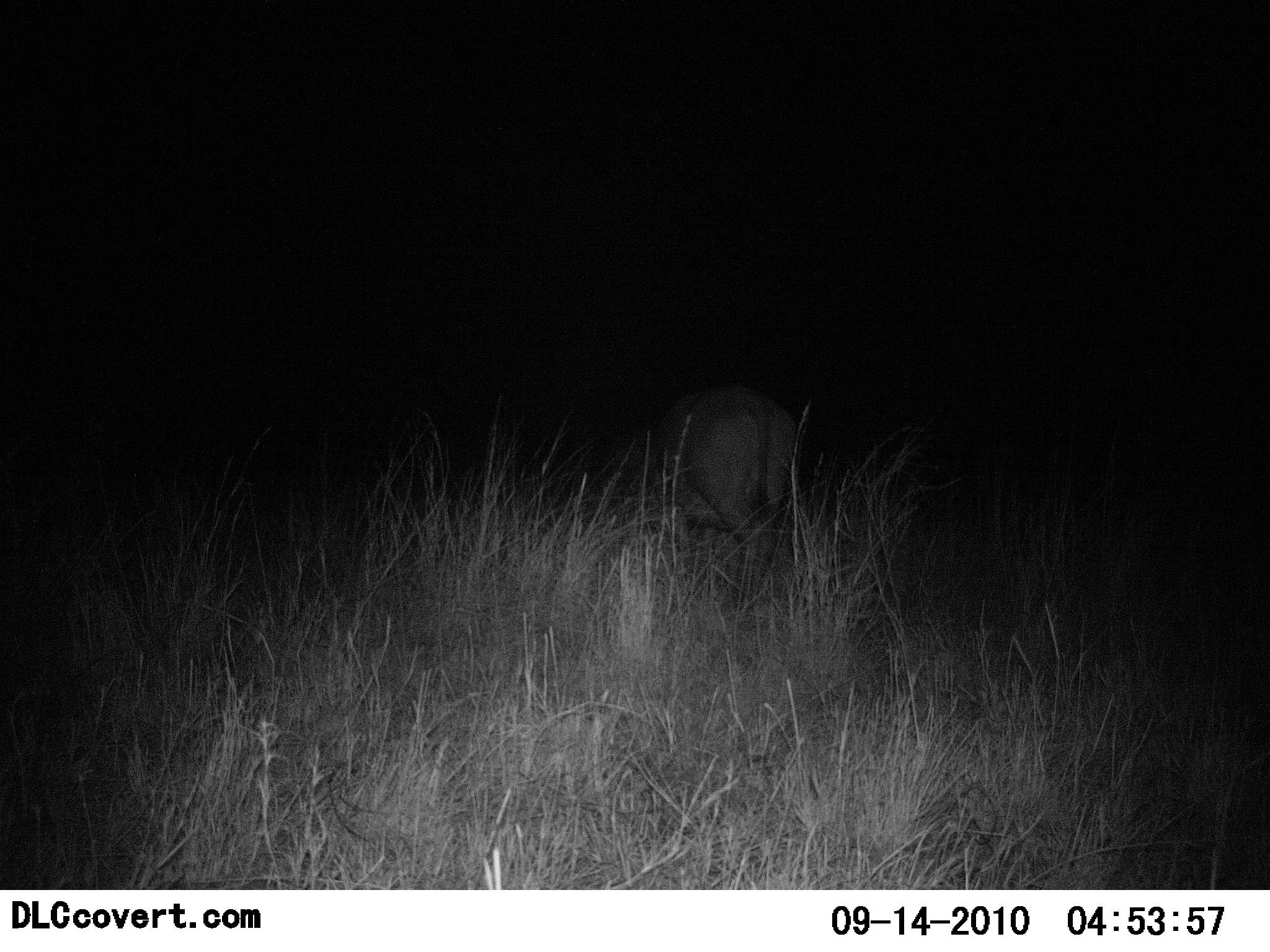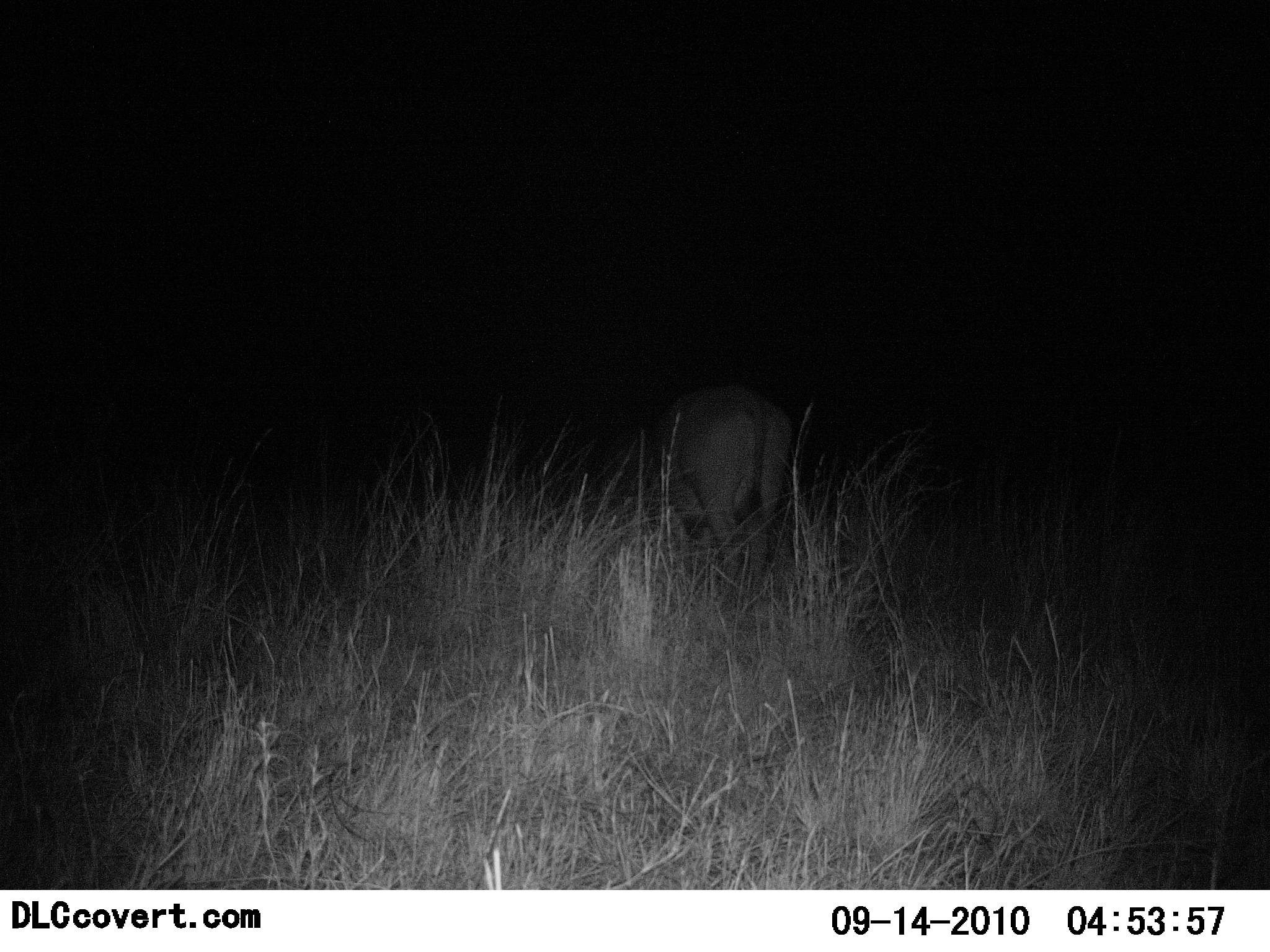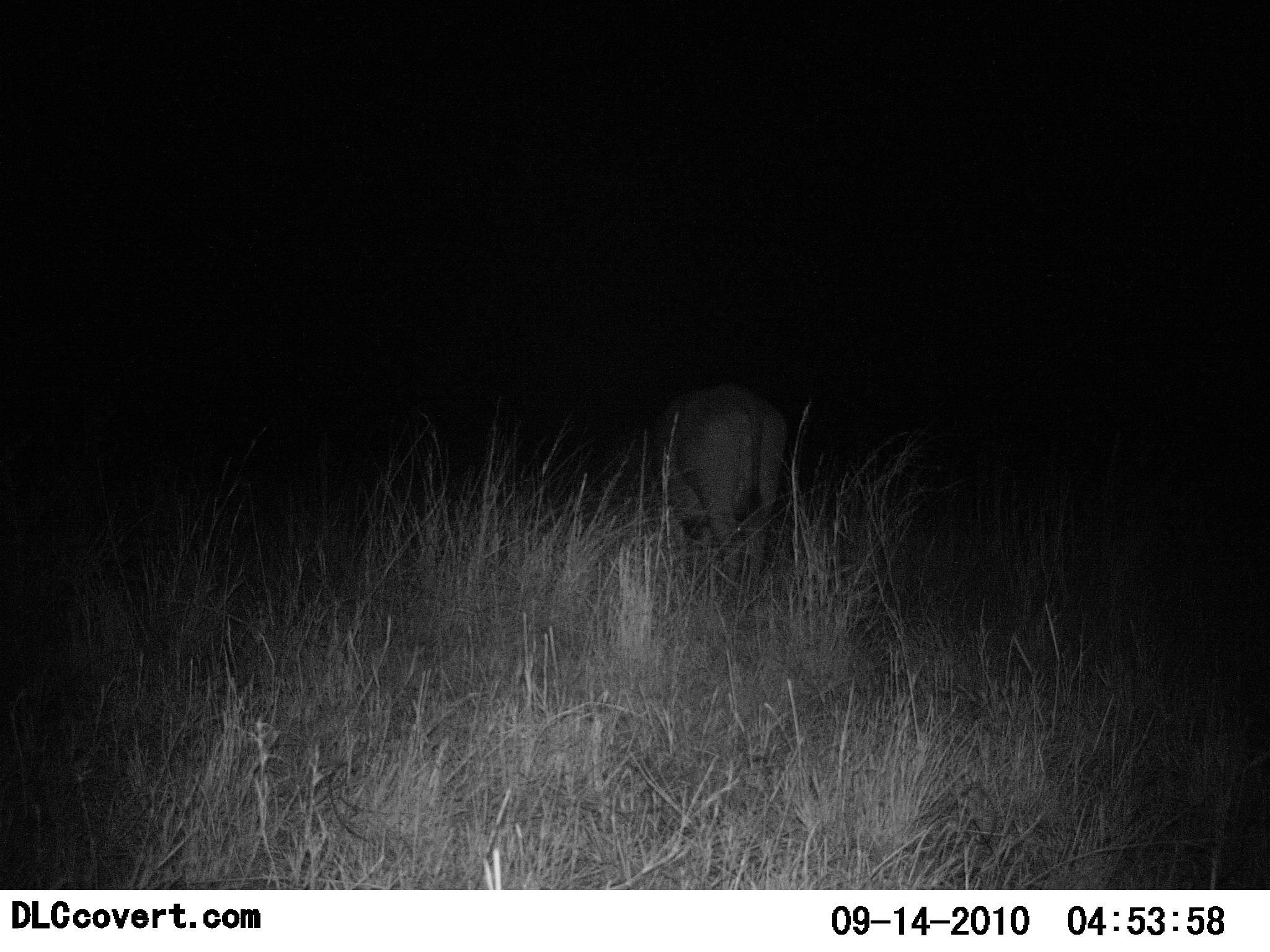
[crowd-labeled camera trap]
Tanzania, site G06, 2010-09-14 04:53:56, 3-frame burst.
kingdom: Animalia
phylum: Chordata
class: Mammalia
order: Artiodactyla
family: Bovidae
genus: Connochaetes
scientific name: Connochaetes taurinus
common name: blue wildebeest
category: wildebeest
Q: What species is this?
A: Wildebeest (blue wildebeest) (Connochaetes taurinus).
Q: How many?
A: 1.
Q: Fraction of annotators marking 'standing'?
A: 67%.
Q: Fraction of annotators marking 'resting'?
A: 0%.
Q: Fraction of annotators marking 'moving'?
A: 0%.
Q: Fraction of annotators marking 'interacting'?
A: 0%.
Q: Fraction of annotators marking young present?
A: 0%.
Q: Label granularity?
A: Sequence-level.